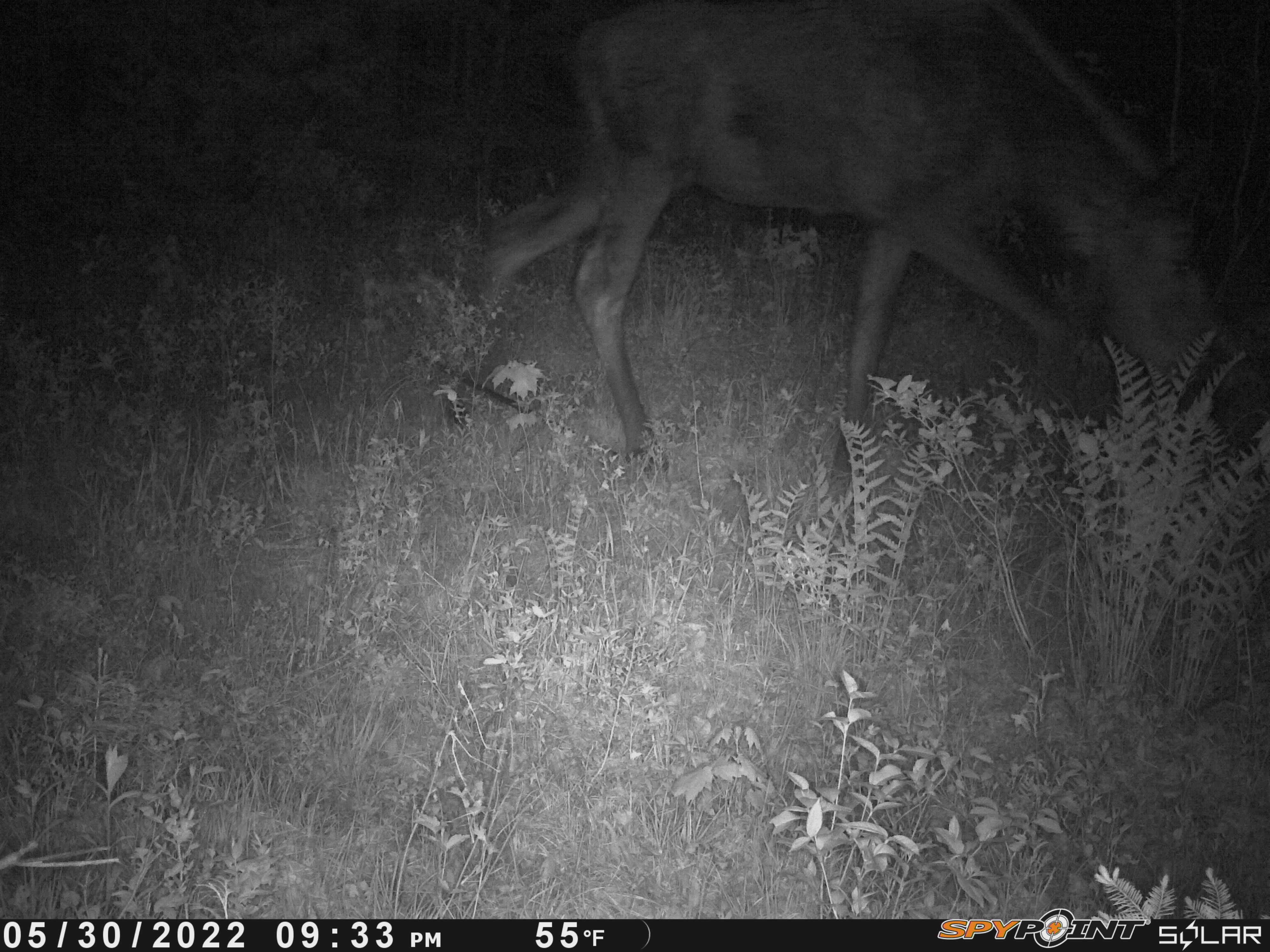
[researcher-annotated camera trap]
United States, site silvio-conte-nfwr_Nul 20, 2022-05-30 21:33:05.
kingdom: Animalia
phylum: Chordata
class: Mammalia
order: Artiodactyla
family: Cervidae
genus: Alces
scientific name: Alces alces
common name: moose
Moose (Alces alces).